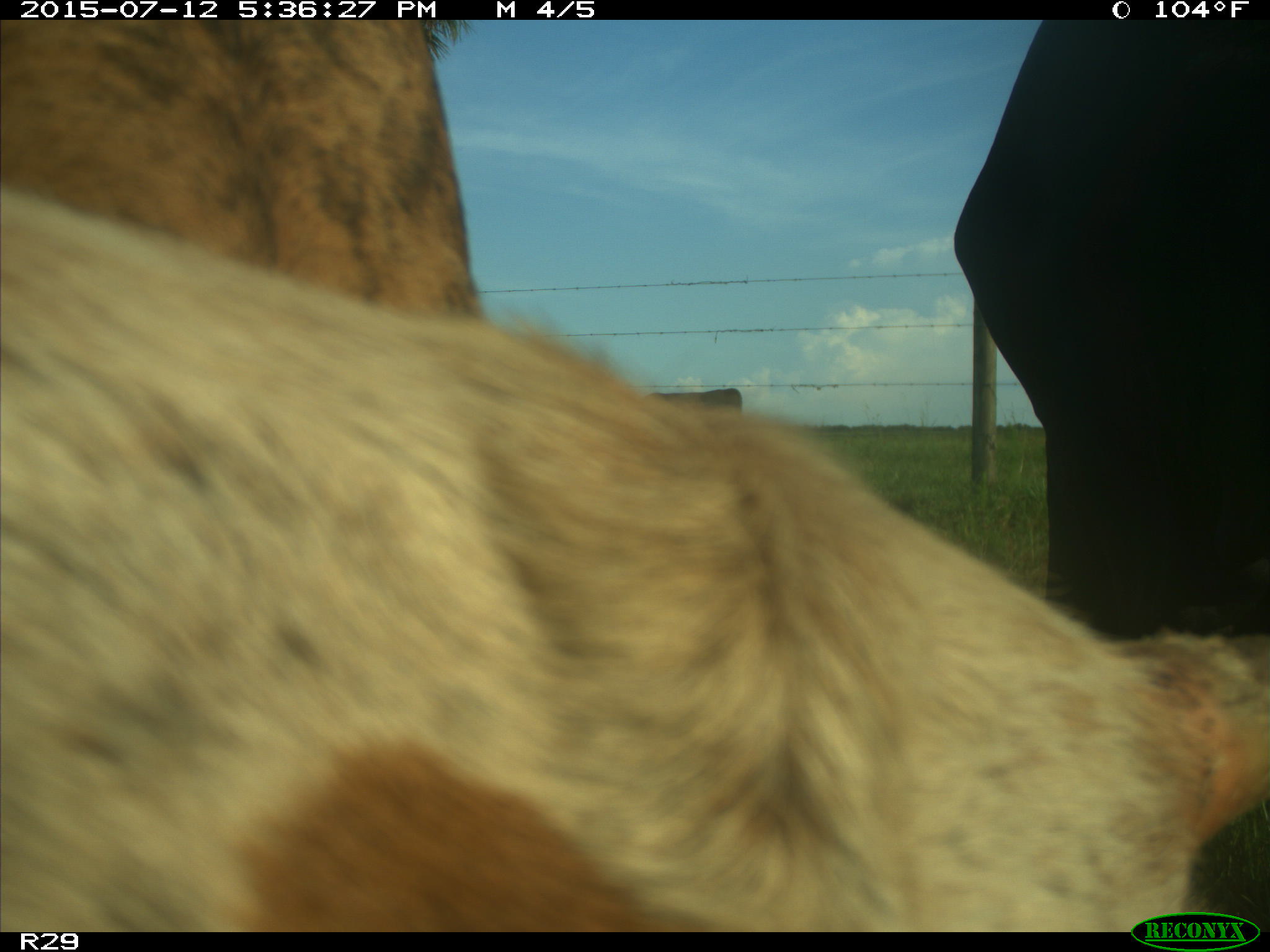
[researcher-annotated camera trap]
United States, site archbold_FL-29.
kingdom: Animalia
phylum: Chordata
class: Mammalia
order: Artiodactyla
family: Bovidae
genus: Bos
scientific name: Bos taurus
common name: domestic cow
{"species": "Bos taurus (domestic cow)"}